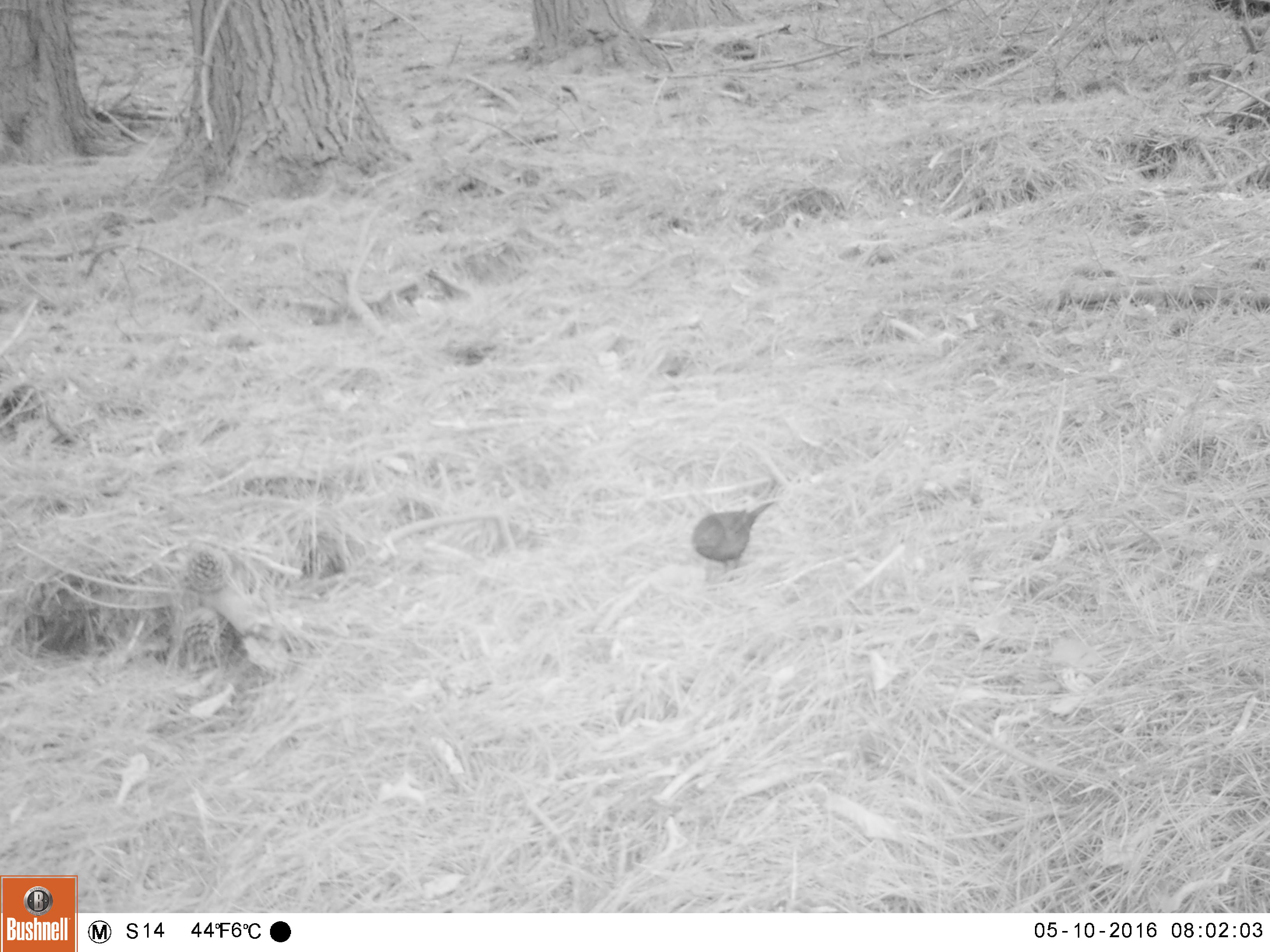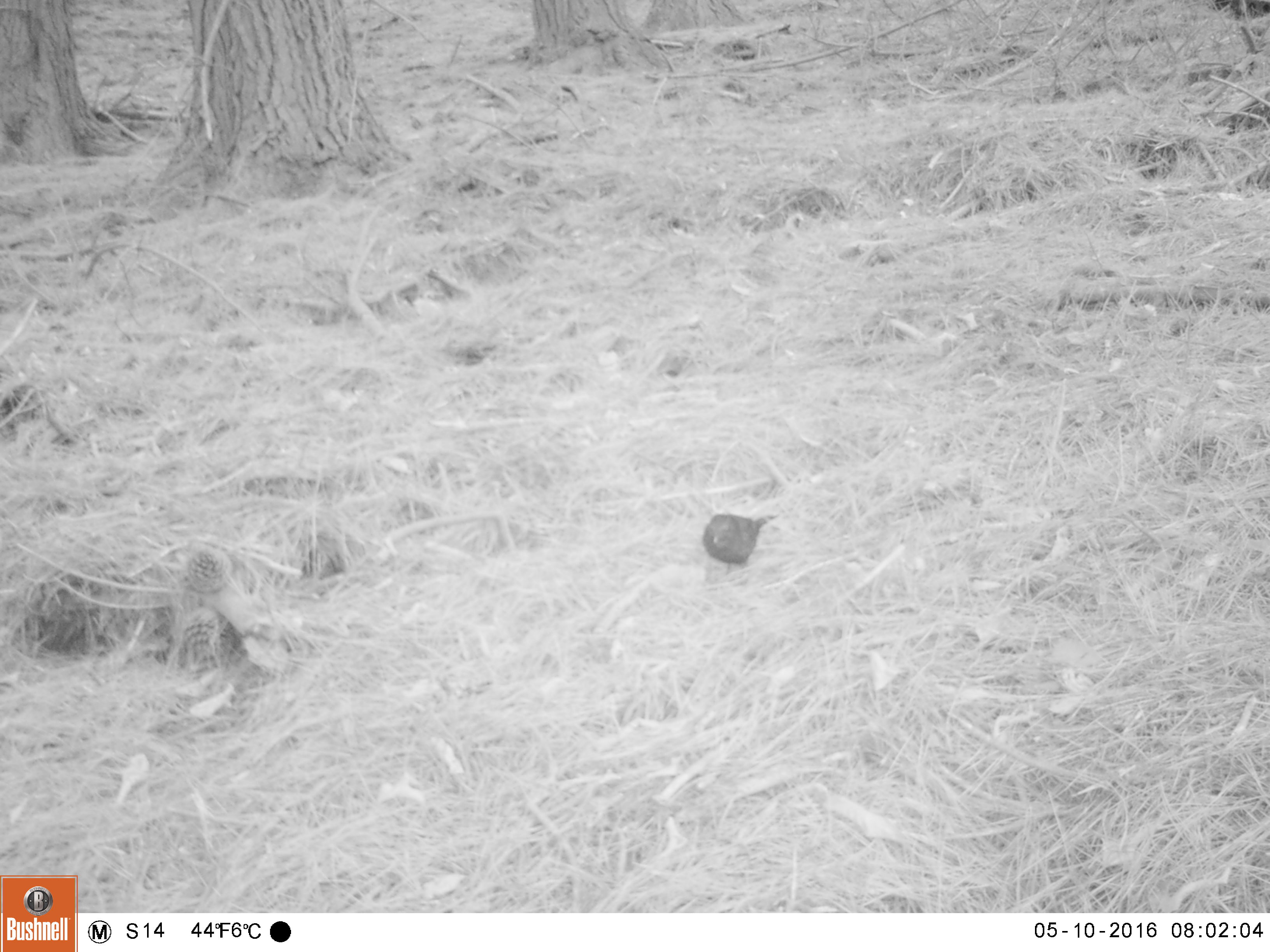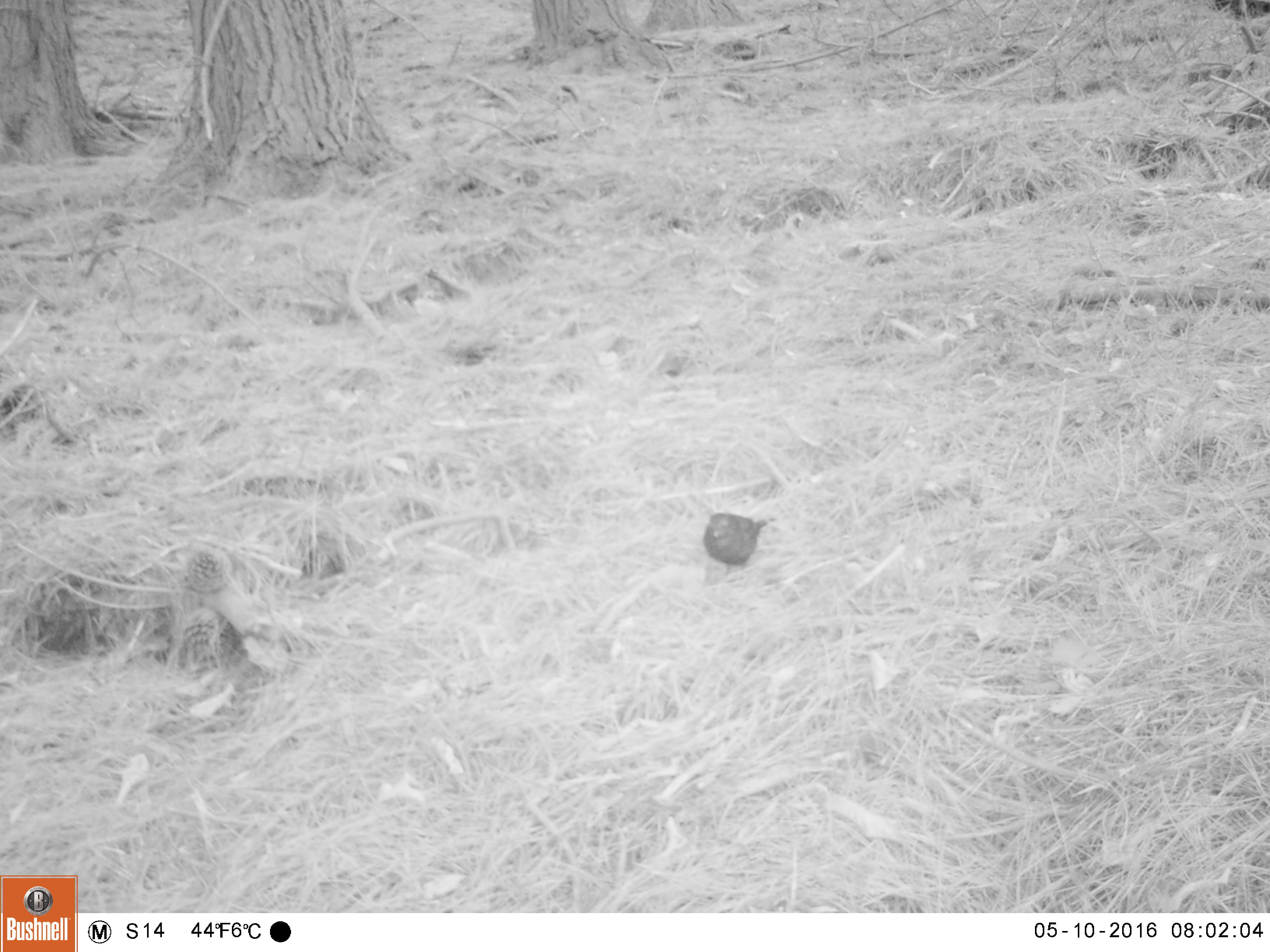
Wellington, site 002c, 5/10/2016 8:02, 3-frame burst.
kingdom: Animalia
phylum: Chordata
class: Aves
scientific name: Aves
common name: bird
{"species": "bird (Aves)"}